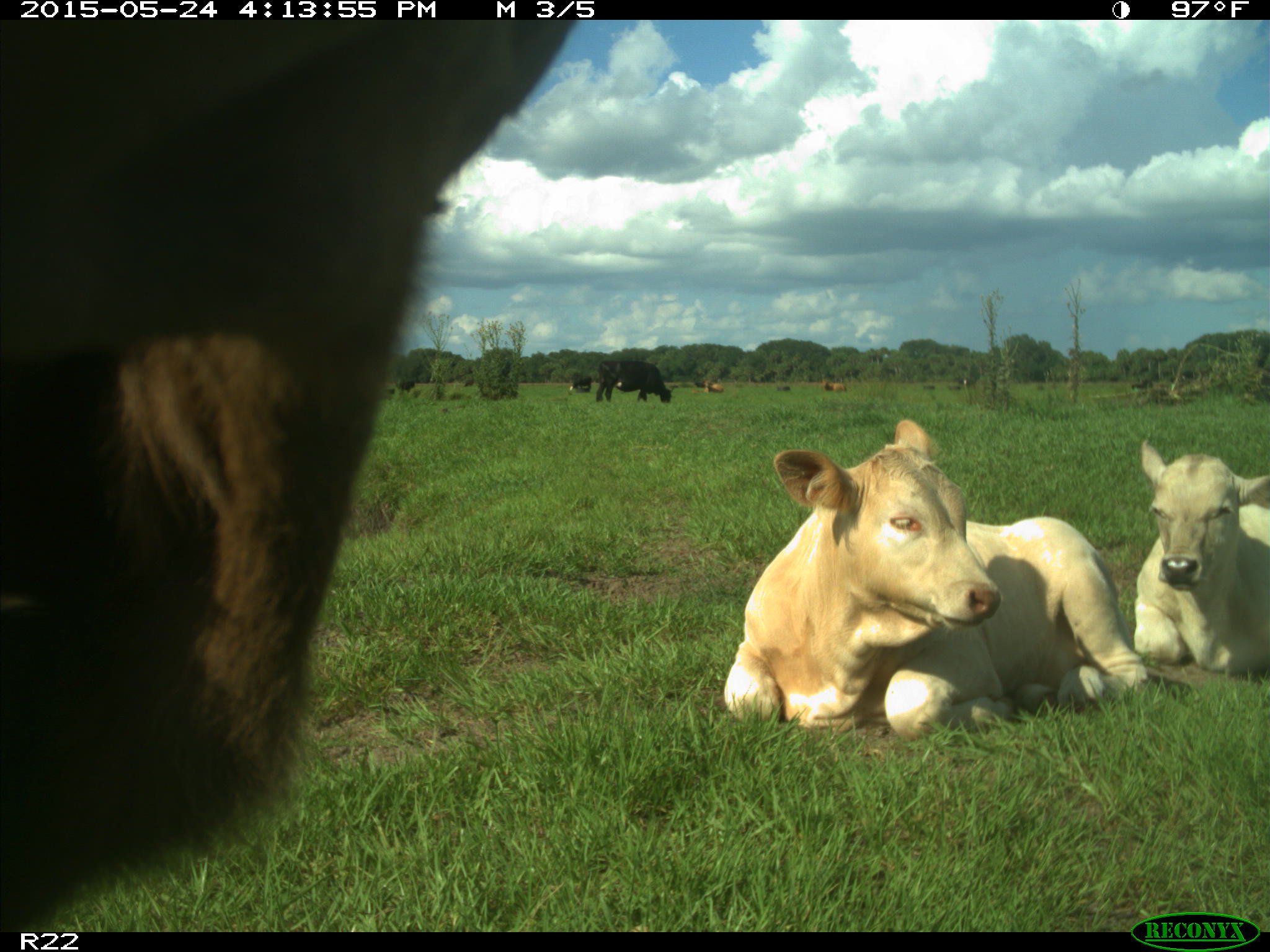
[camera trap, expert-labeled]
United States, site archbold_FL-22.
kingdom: Animalia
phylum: Chordata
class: Mammalia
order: Artiodactyla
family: Bovidae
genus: Bos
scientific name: Bos taurus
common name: domestic cow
Bos taurus (domestic cow).